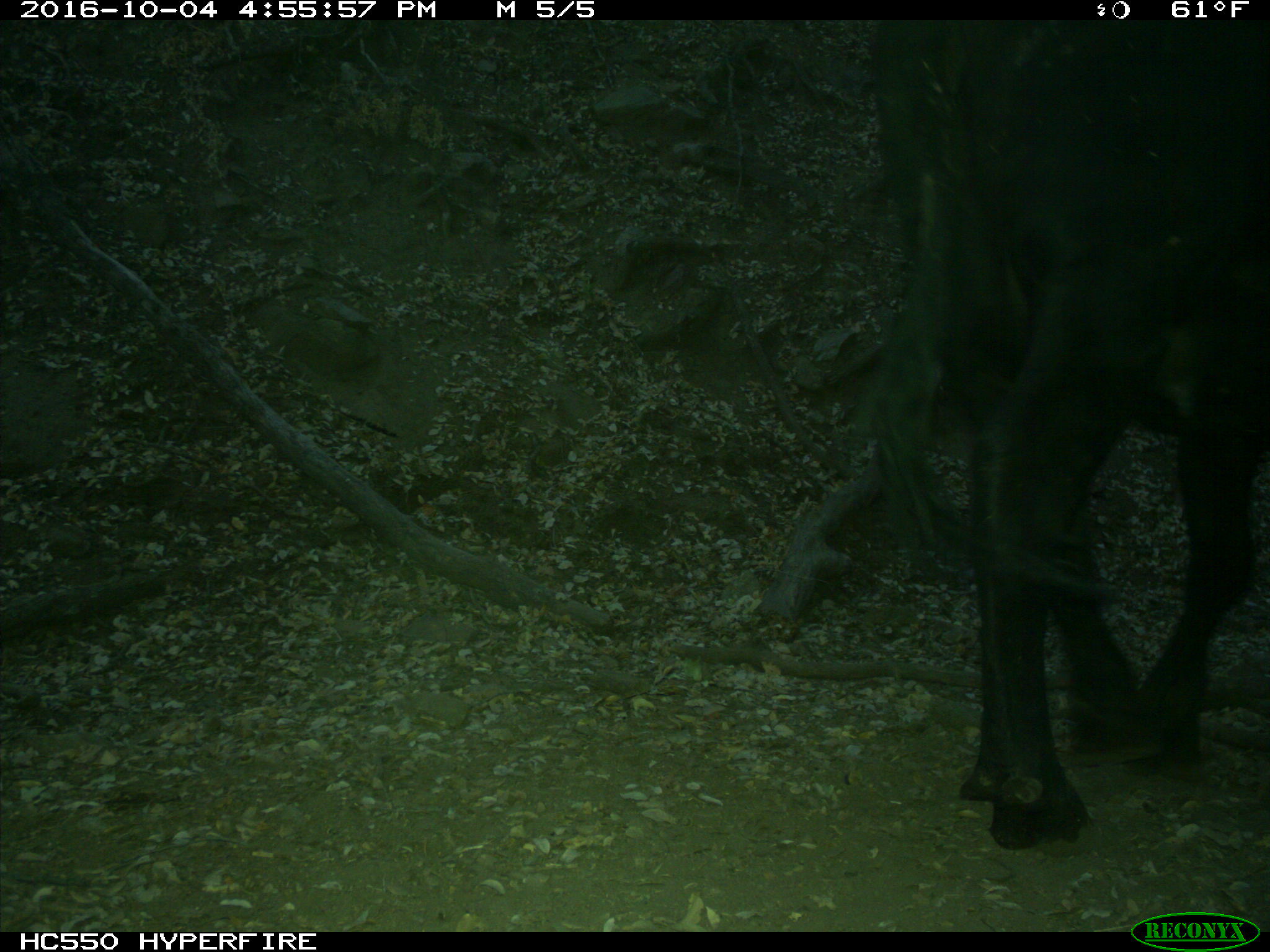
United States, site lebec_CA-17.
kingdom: Animalia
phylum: Chordata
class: Mammalia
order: Artiodactyla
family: Bovidae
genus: Bos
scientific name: Bos taurus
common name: domestic cow